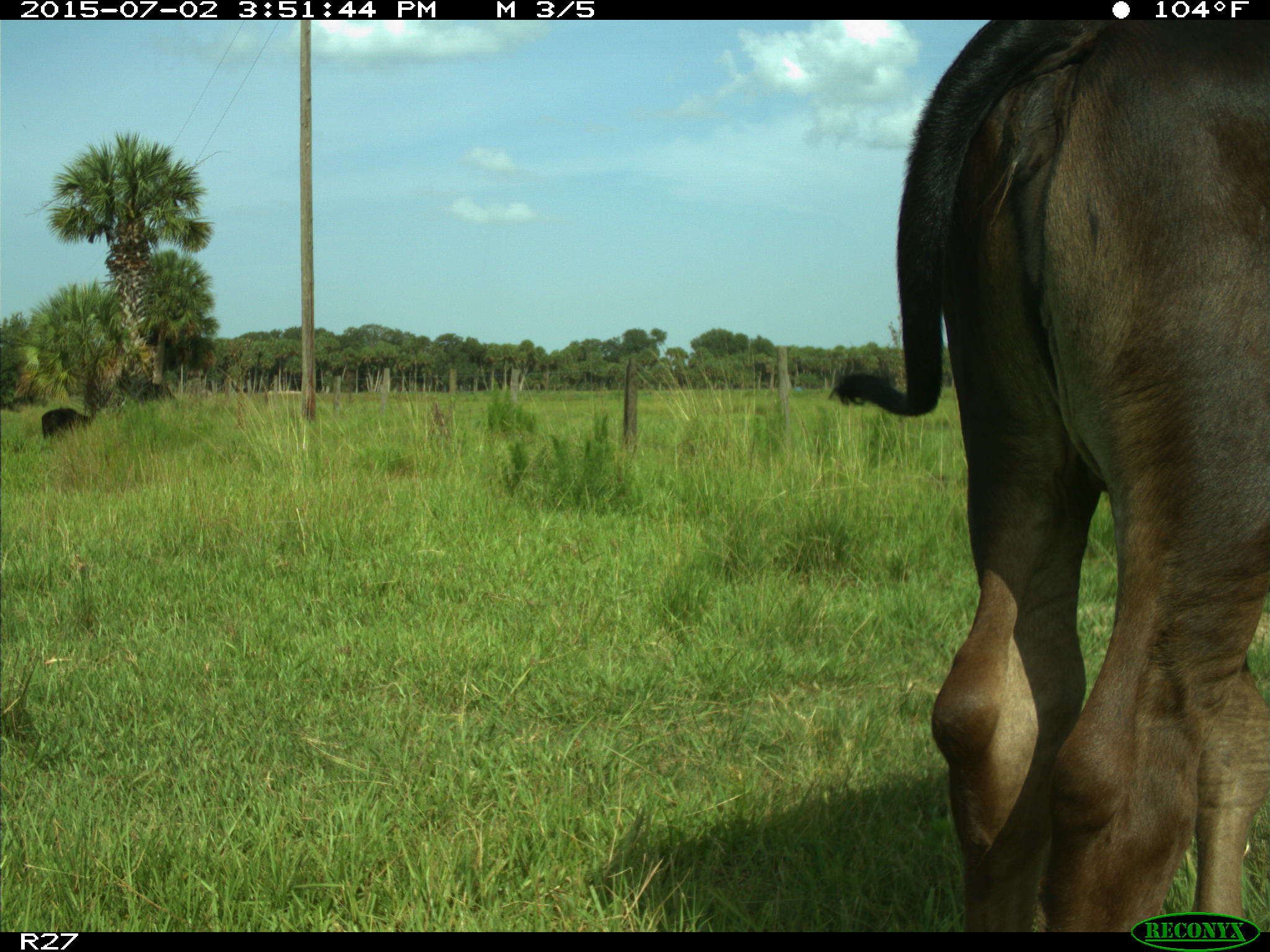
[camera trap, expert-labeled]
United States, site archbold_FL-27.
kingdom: Animalia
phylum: Chordata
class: Mammalia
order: Artiodactyla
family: Bovidae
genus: Bos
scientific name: Bos taurus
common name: domestic cow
Bos taurus (domestic cow).